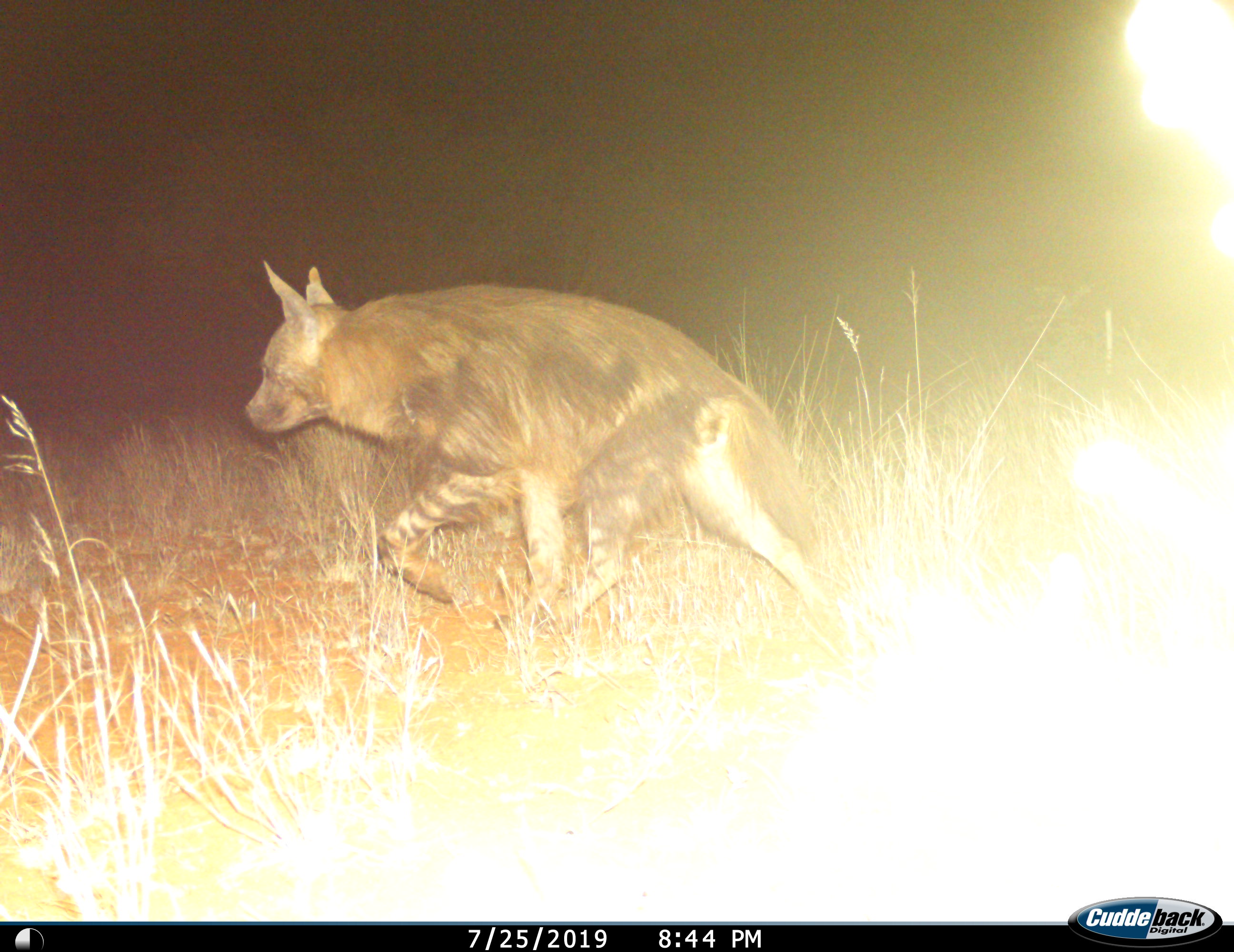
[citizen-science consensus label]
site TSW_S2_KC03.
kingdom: Animalia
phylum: Chordata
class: Mammalia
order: Carnivora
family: Hyaenidae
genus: Parahyaena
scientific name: Parahyaena brunnea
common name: brown hyena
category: hyenabrown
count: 1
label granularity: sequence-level